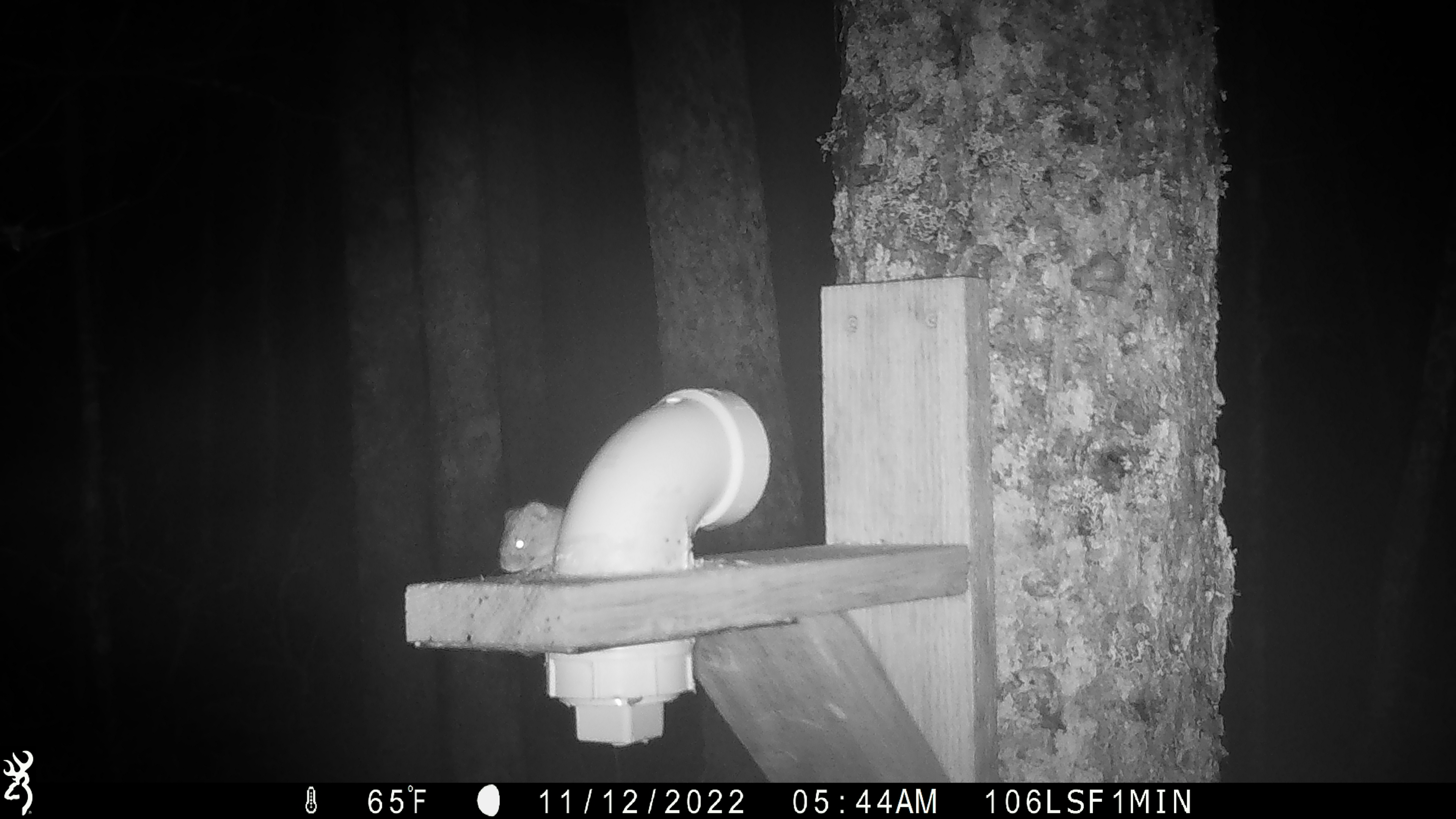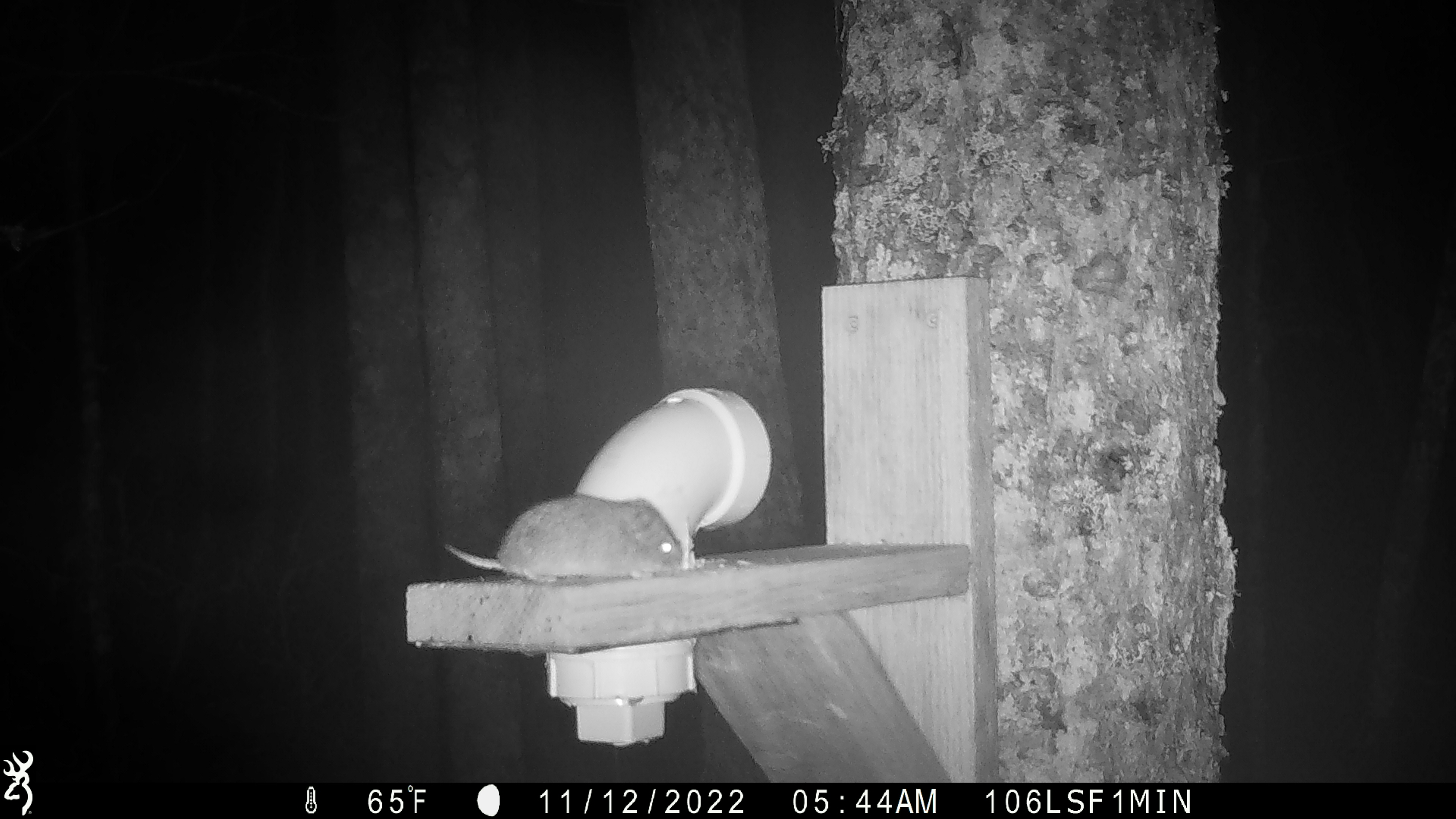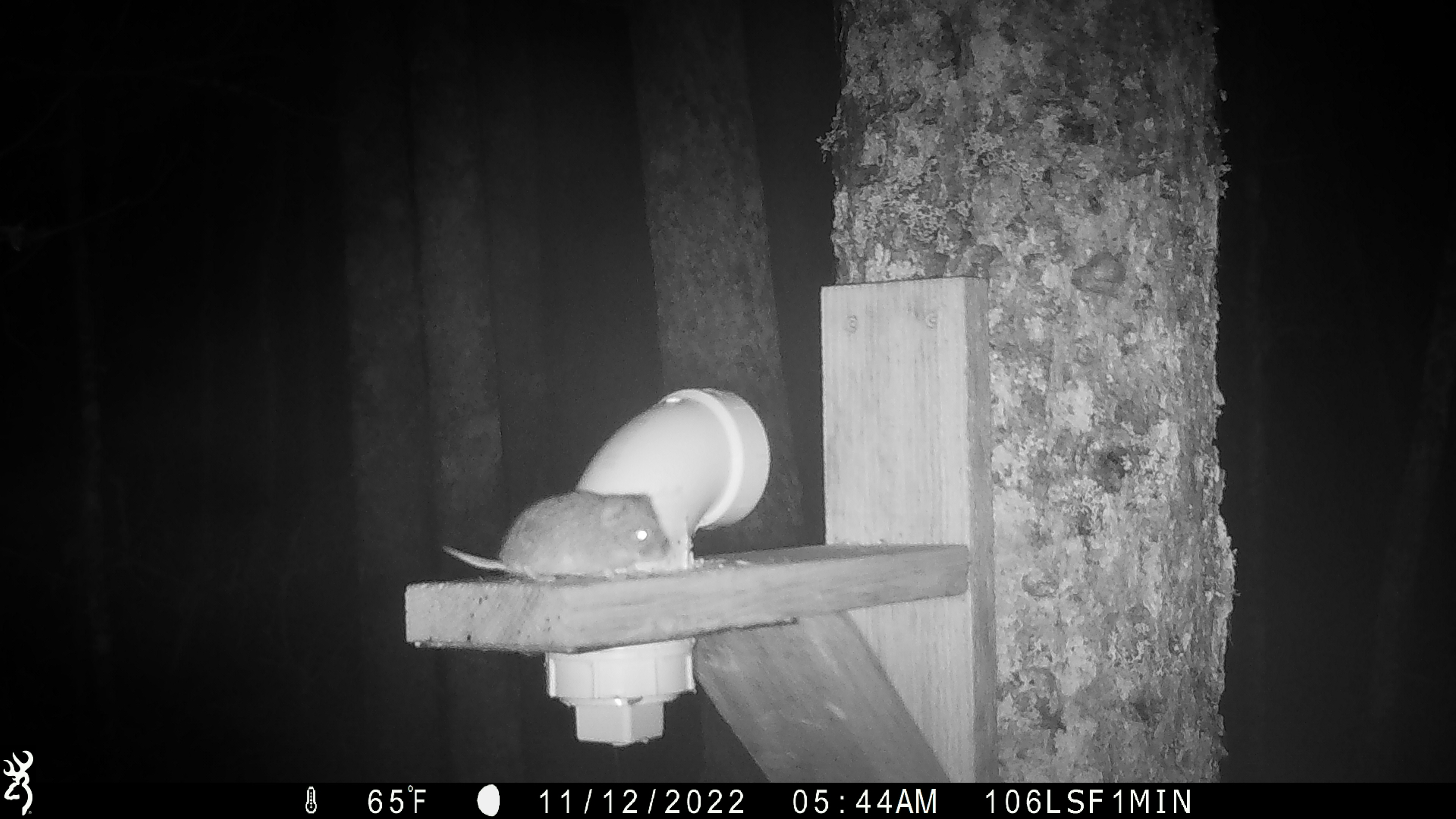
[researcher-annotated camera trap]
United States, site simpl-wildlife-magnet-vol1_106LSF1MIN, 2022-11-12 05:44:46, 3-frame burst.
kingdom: Animalia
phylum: Chordata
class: Mammalia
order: Rodentia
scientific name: Rodentia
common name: mouse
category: mouse sp.